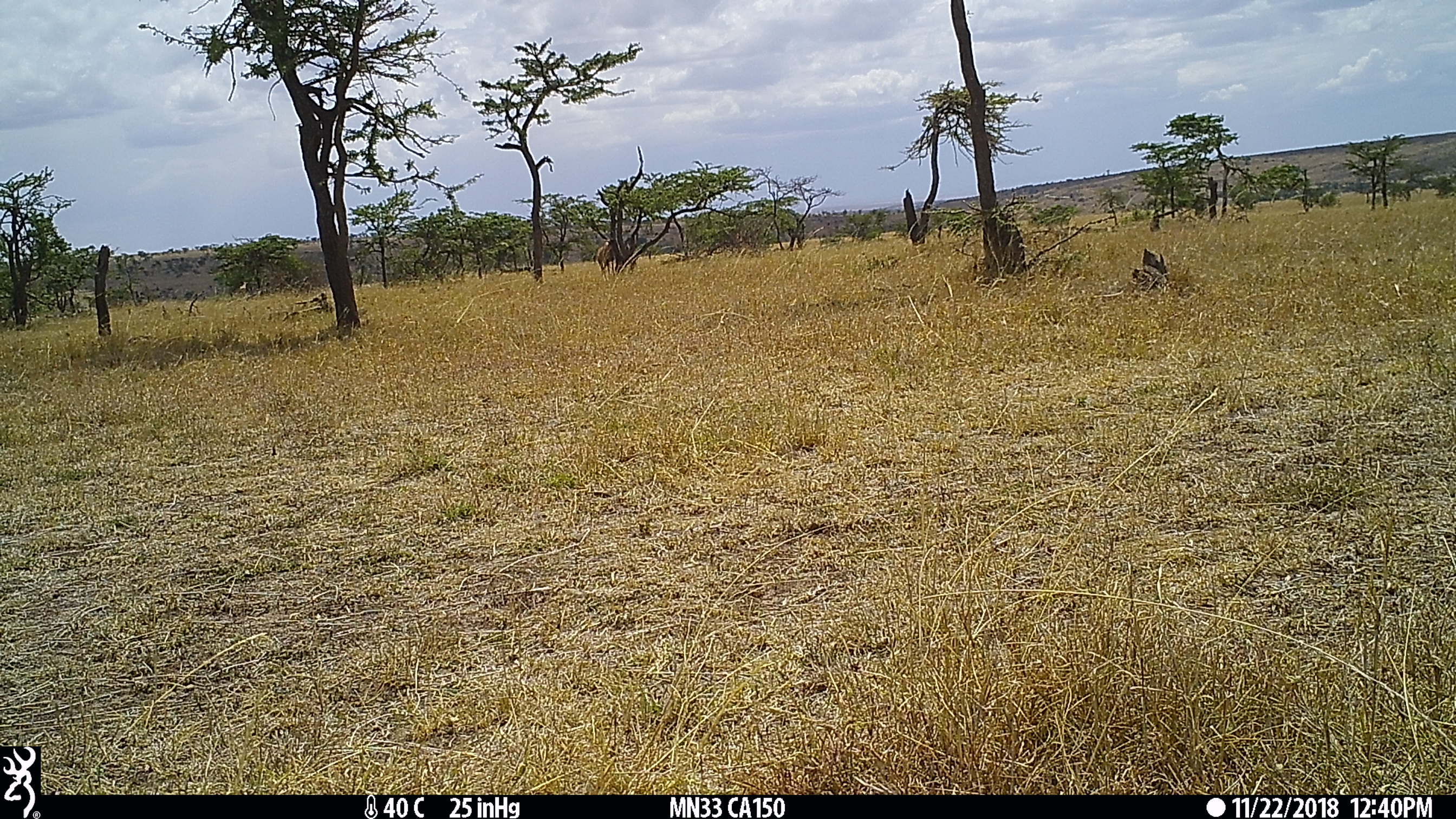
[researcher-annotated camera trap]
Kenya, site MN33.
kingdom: Animalia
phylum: Chordata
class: Mammalia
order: Artiodactyla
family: Bovidae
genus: Damaliscus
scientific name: Damaliscus lunatus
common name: topi